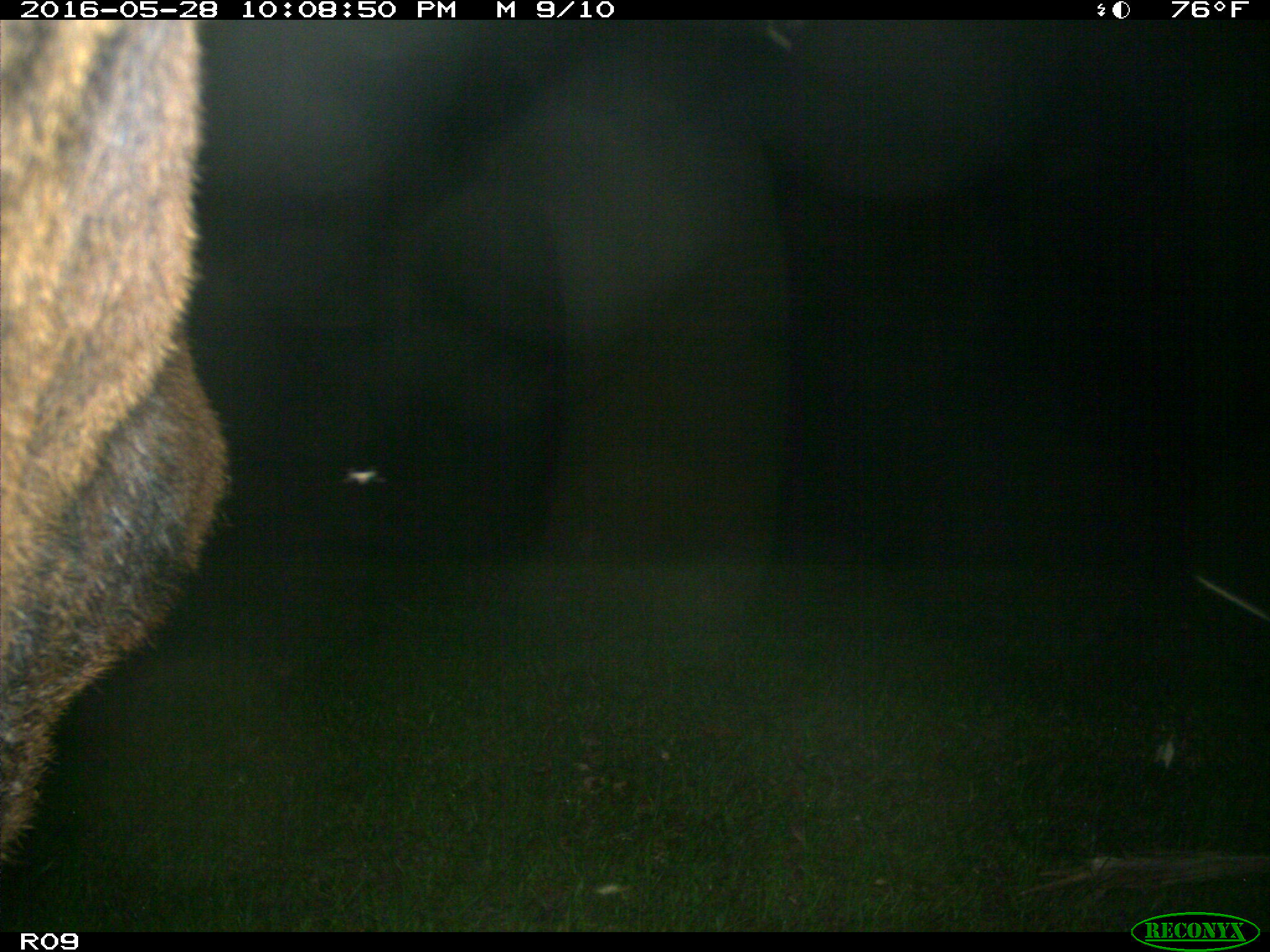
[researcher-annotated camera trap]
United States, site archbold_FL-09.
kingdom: Animalia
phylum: Chordata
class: Mammalia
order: Artiodactyla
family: Bovidae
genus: Bos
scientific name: Bos taurus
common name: domestic cow